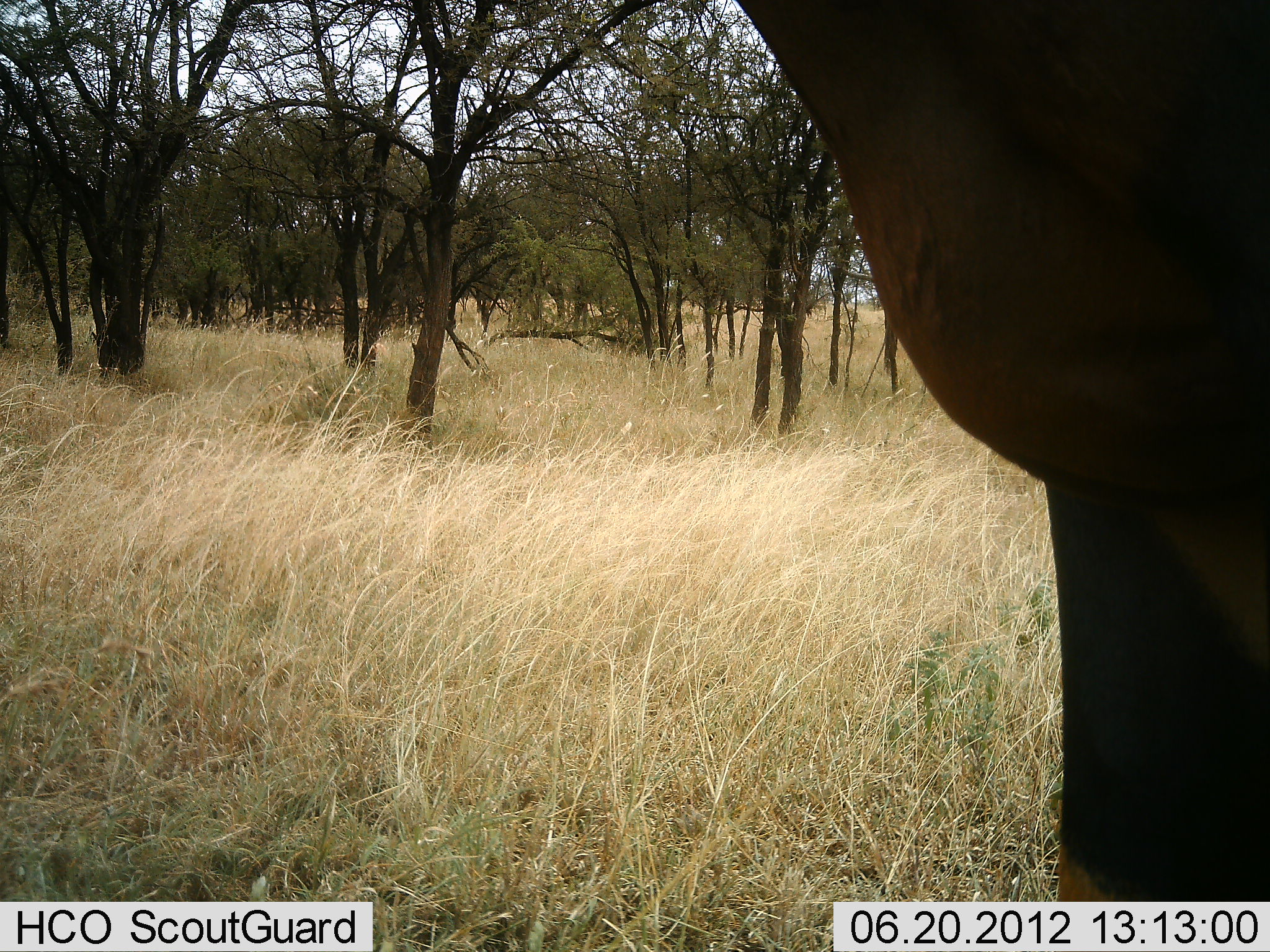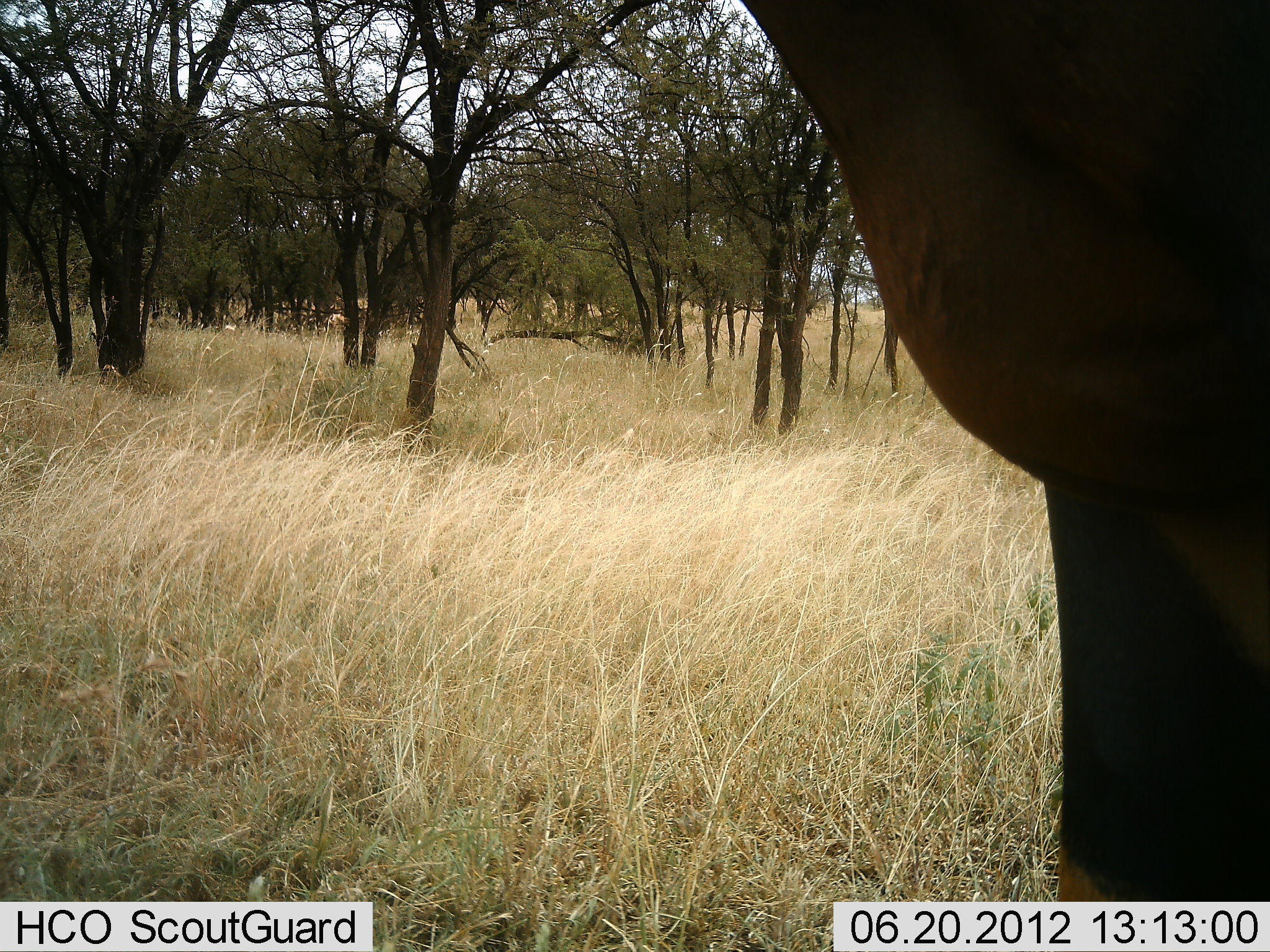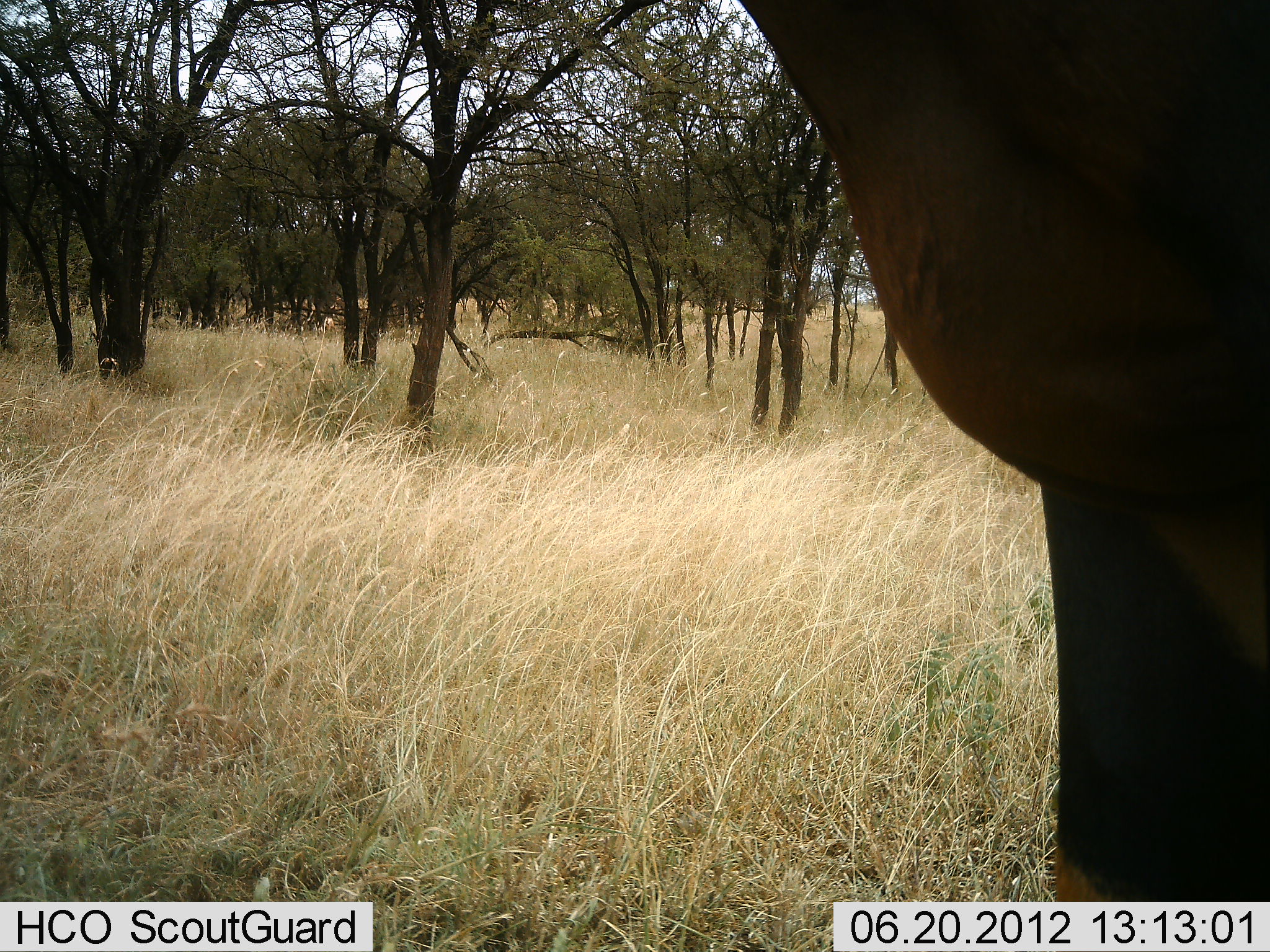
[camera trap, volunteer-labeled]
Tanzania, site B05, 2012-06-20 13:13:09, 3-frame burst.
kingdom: Animalia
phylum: Chordata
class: Mammalia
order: Artiodactyla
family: Bovidae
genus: Damaliscus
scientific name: Damaliscus lunatus jimela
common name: topi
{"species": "topi (Damaliscus lunatus jimela)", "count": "1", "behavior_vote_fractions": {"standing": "100%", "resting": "0%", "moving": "0%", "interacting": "0%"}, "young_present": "0%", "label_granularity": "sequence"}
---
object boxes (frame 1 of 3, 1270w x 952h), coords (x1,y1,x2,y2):
animal: (735,0,1270,901)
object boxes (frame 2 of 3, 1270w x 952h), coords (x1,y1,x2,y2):
animal: (742,2,1270,901)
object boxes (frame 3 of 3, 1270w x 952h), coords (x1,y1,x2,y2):
animal: (735,0,1270,902)